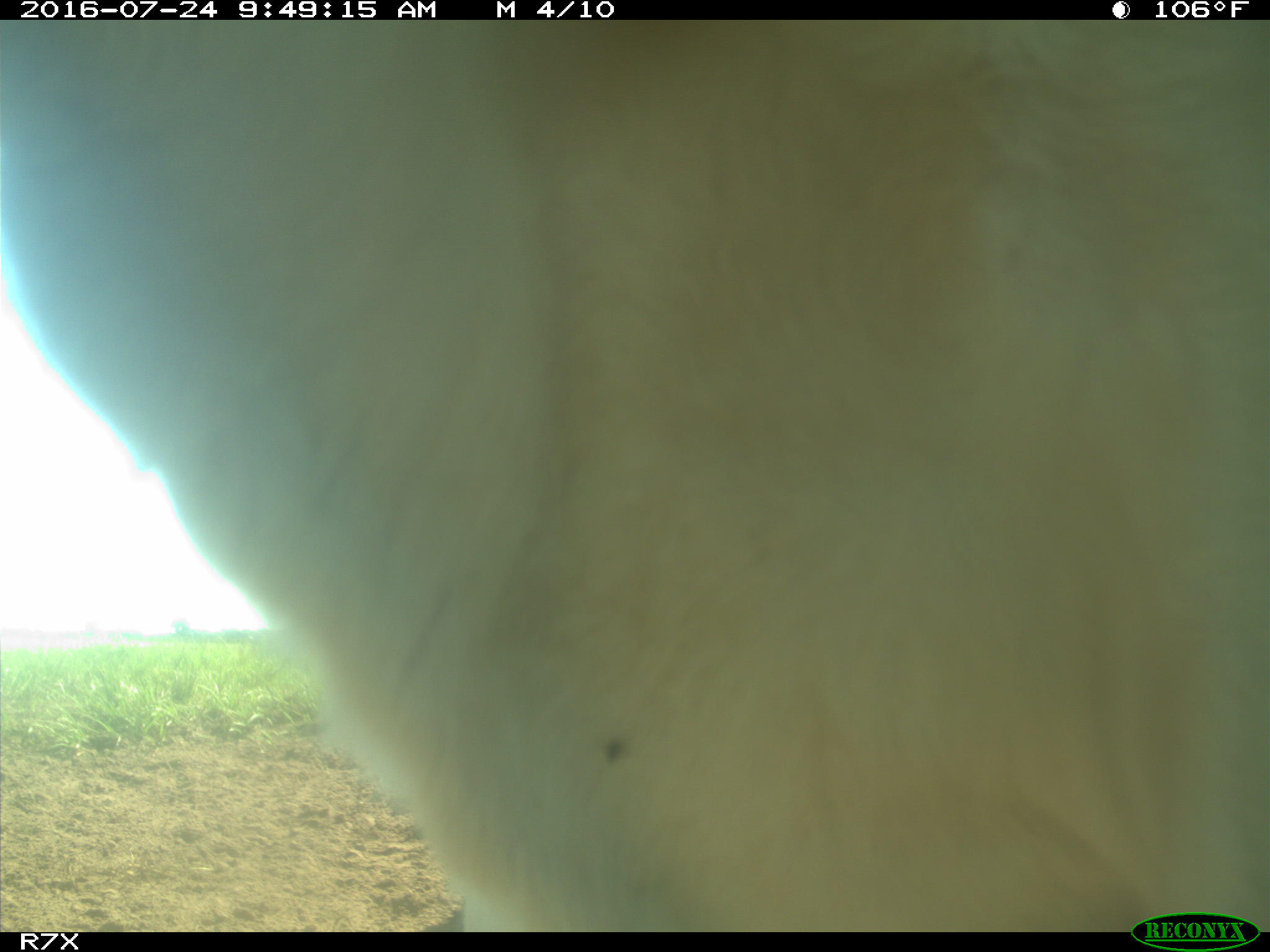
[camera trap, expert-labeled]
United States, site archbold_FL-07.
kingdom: Animalia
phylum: Chordata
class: Mammalia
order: Artiodactyla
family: Bovidae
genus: Bos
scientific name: Bos taurus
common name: domestic cow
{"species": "Bos taurus (domestic cow)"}